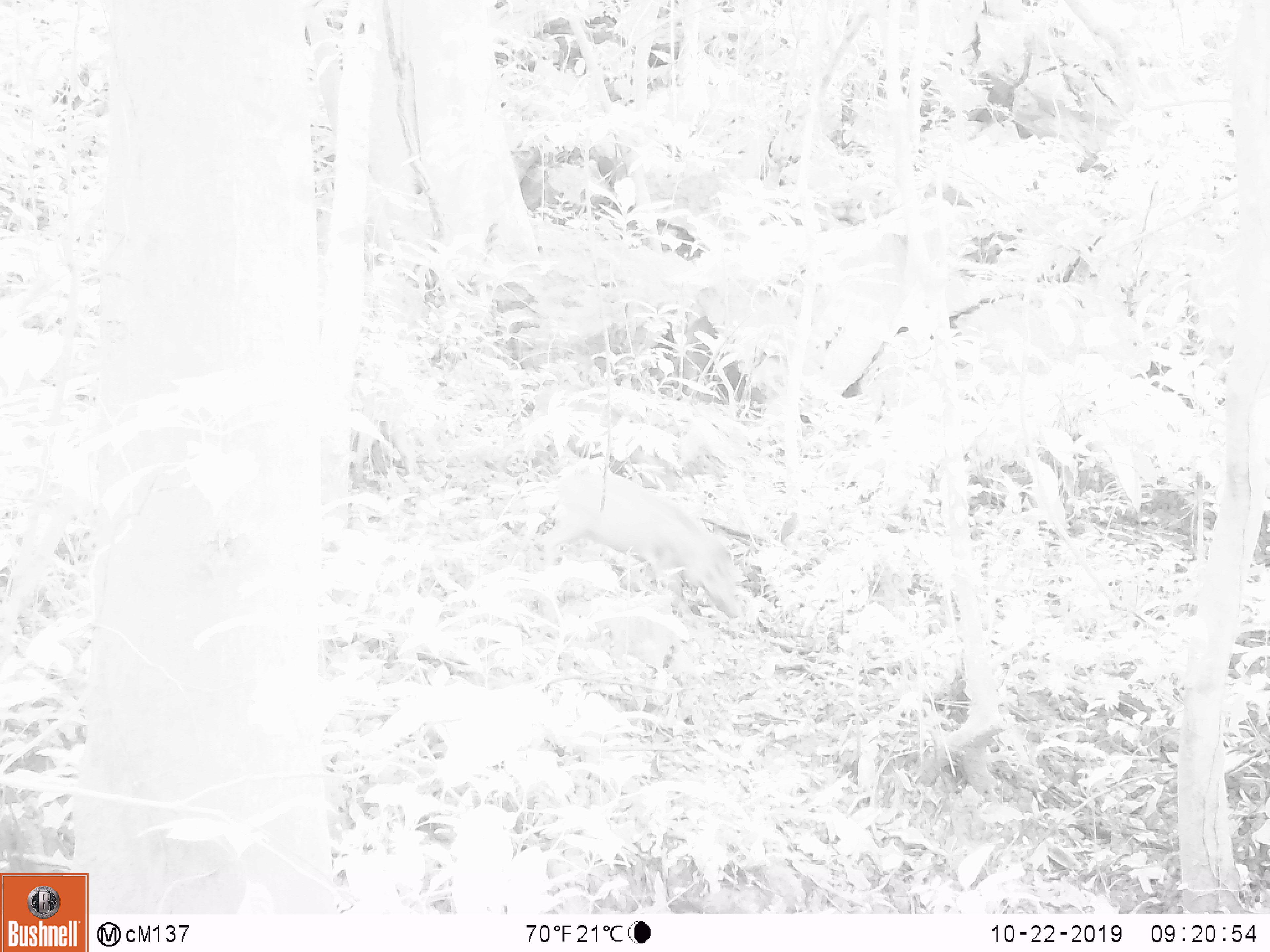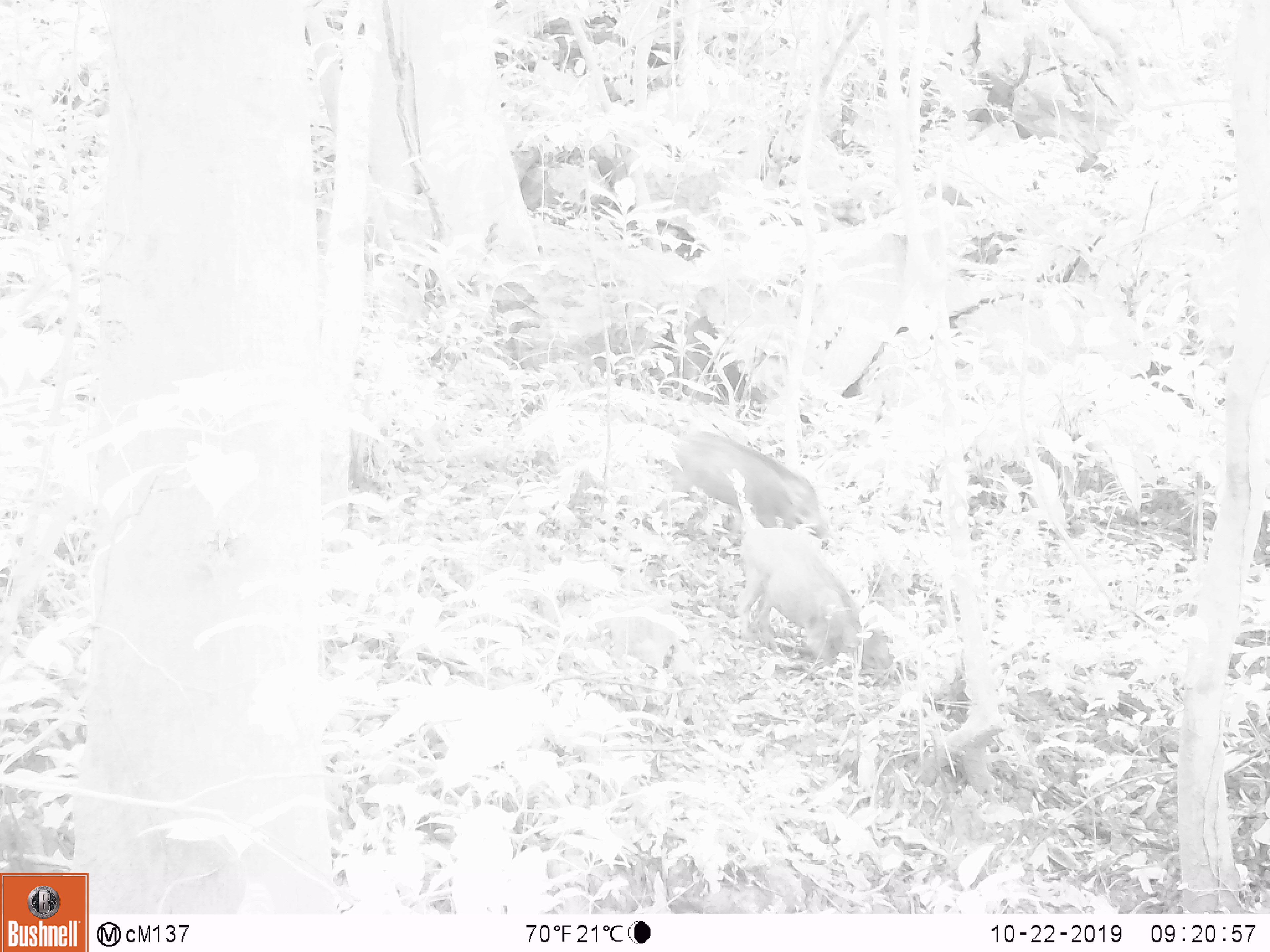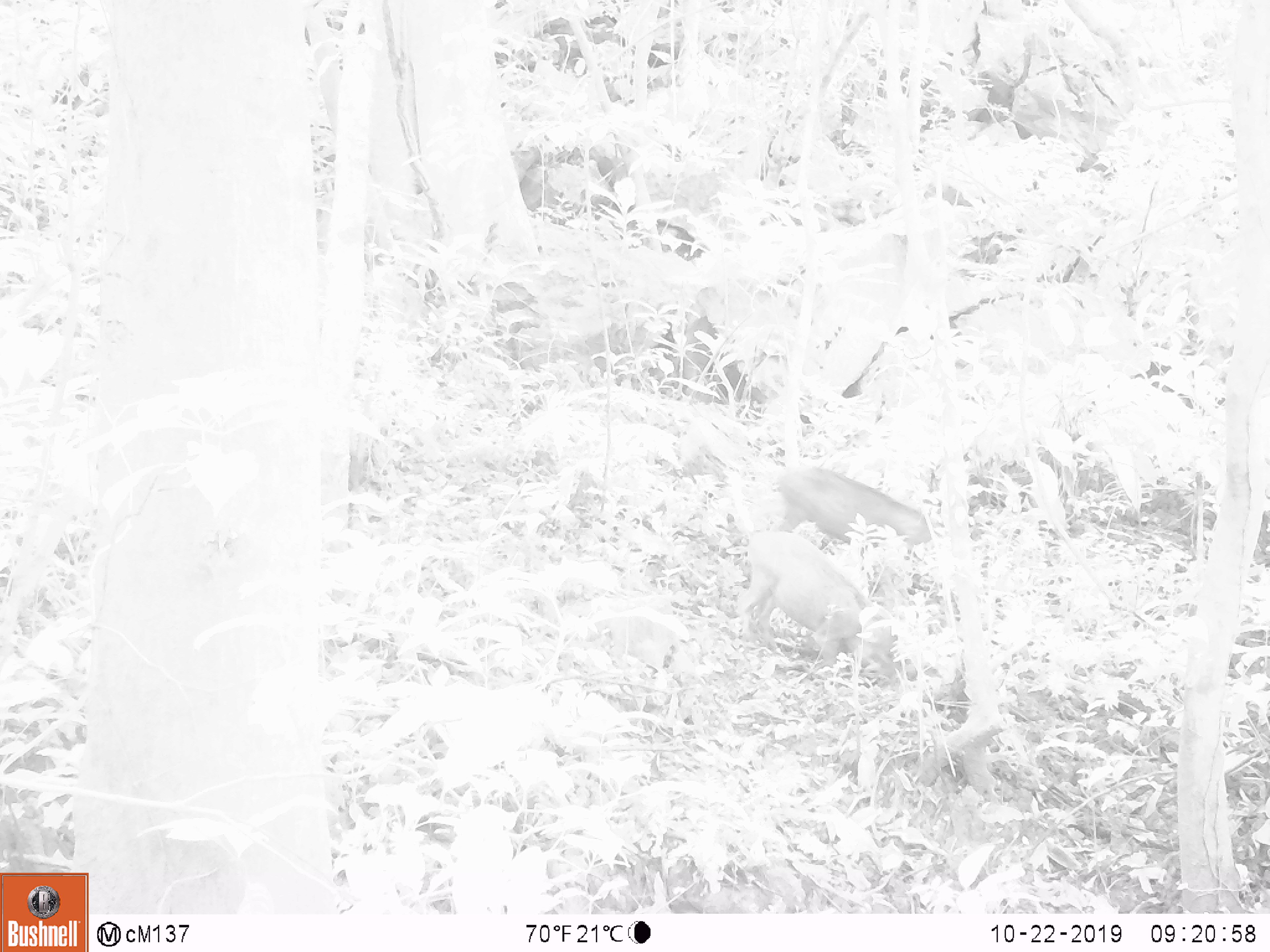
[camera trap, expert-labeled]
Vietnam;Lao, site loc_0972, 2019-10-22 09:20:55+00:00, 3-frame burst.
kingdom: Animalia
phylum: Chordata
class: Mammalia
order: Artiodactyla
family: Suidae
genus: Sus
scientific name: Sus scrofa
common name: eurasian wild pig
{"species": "eurasian wild pig (Sus scrofa)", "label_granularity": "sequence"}